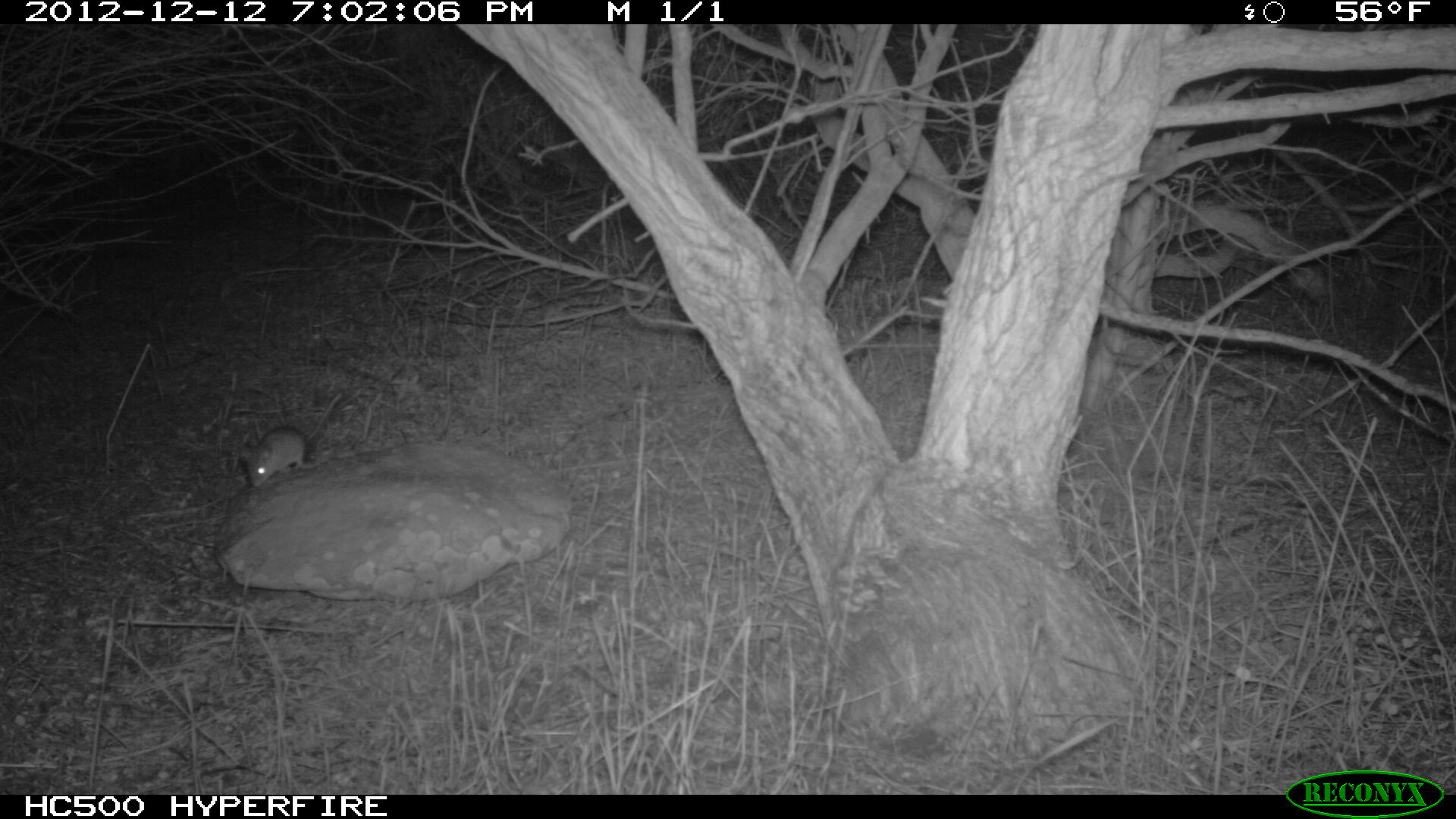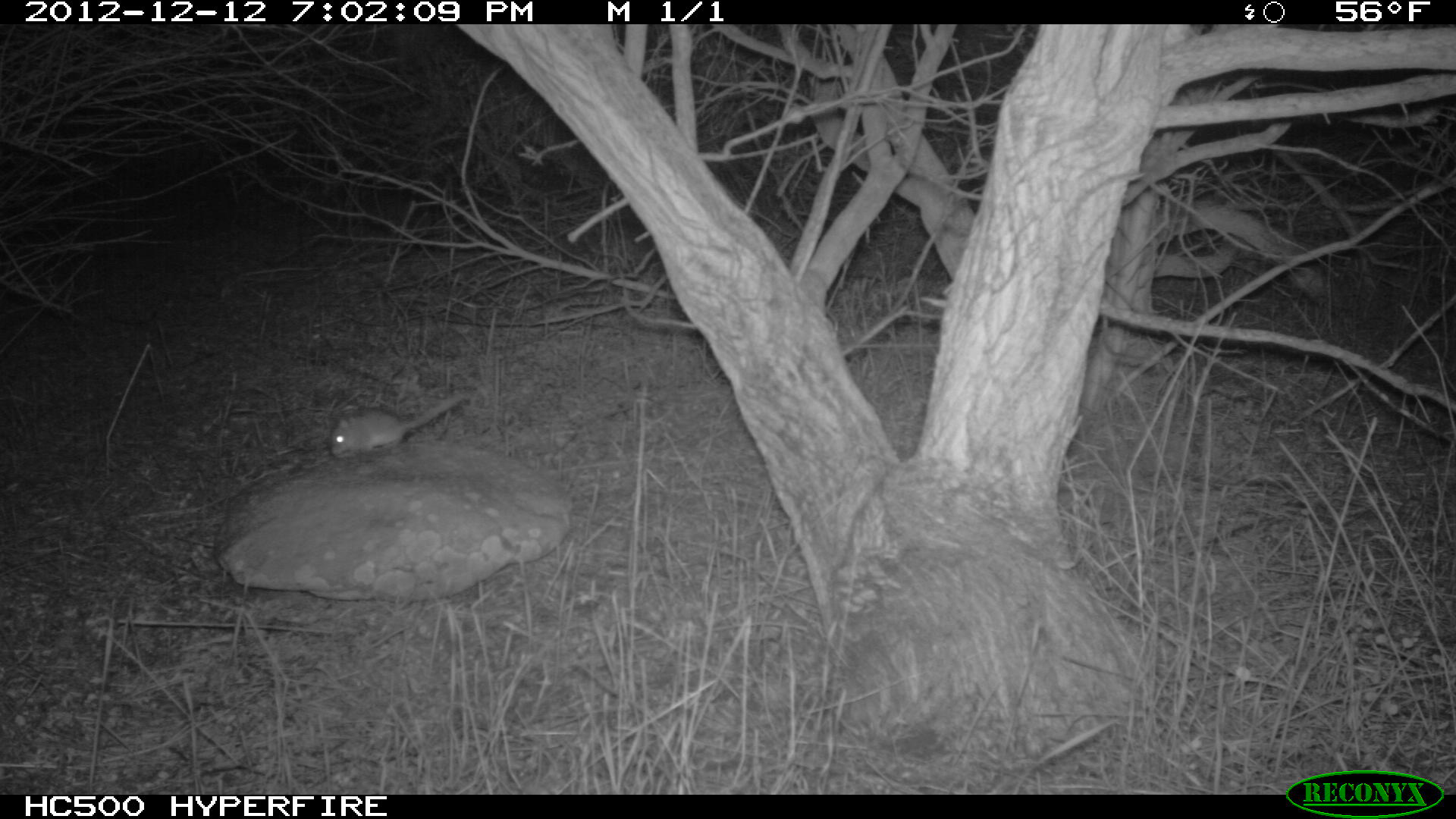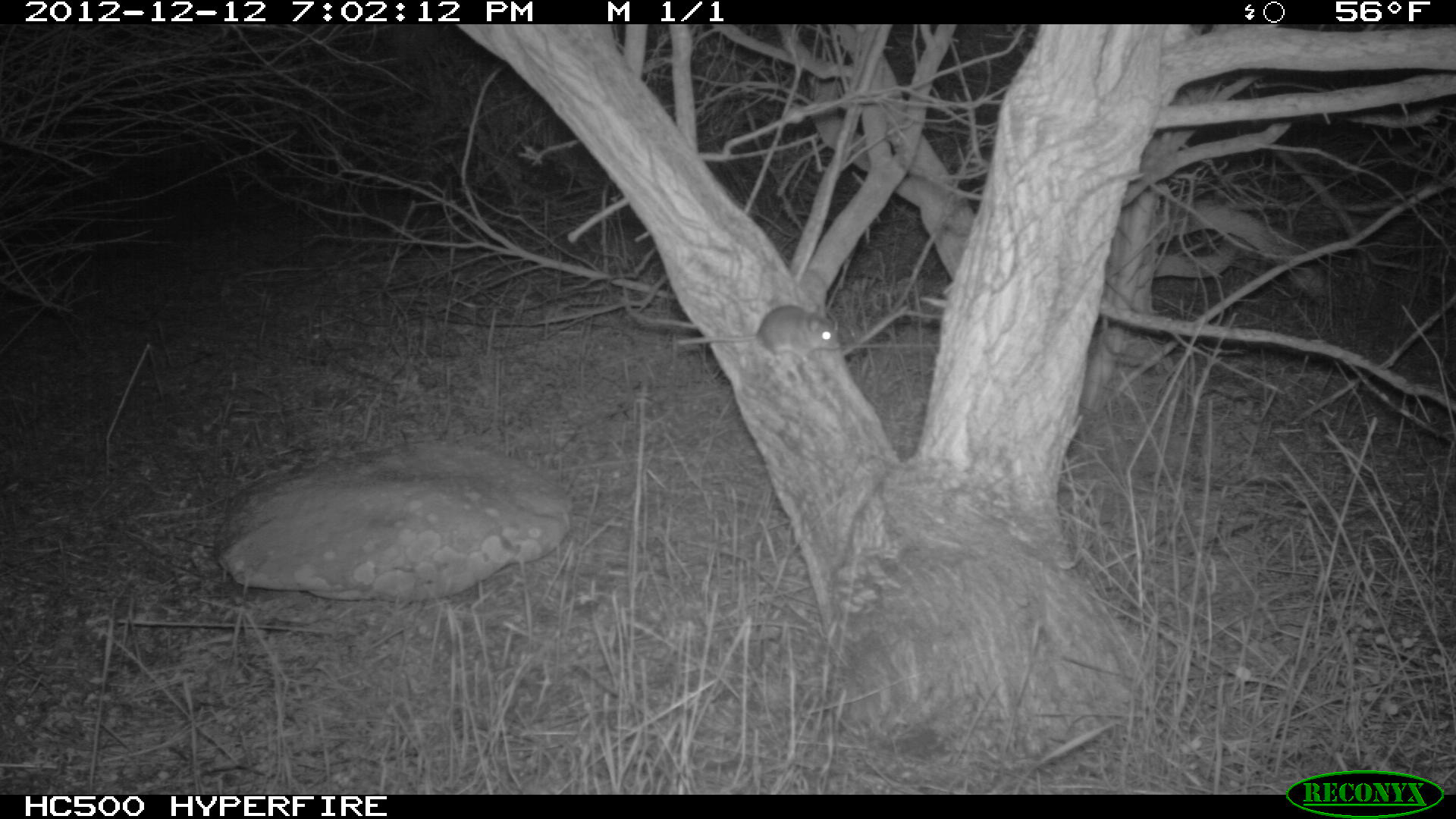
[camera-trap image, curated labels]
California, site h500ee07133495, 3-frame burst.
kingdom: Animalia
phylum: Chordata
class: Mammalia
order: Rodentia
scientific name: Rodentia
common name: rodent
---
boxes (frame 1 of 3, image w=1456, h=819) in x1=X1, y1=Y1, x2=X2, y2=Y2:
rodent: x1=240, y1=392, x2=341, y2=487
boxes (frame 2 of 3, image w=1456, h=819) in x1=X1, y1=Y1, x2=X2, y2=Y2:
rodent: x1=331, y1=391, x2=467, y2=458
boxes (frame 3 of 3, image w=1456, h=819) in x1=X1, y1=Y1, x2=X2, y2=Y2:
rodent: x1=675, y1=303, x2=842, y2=365